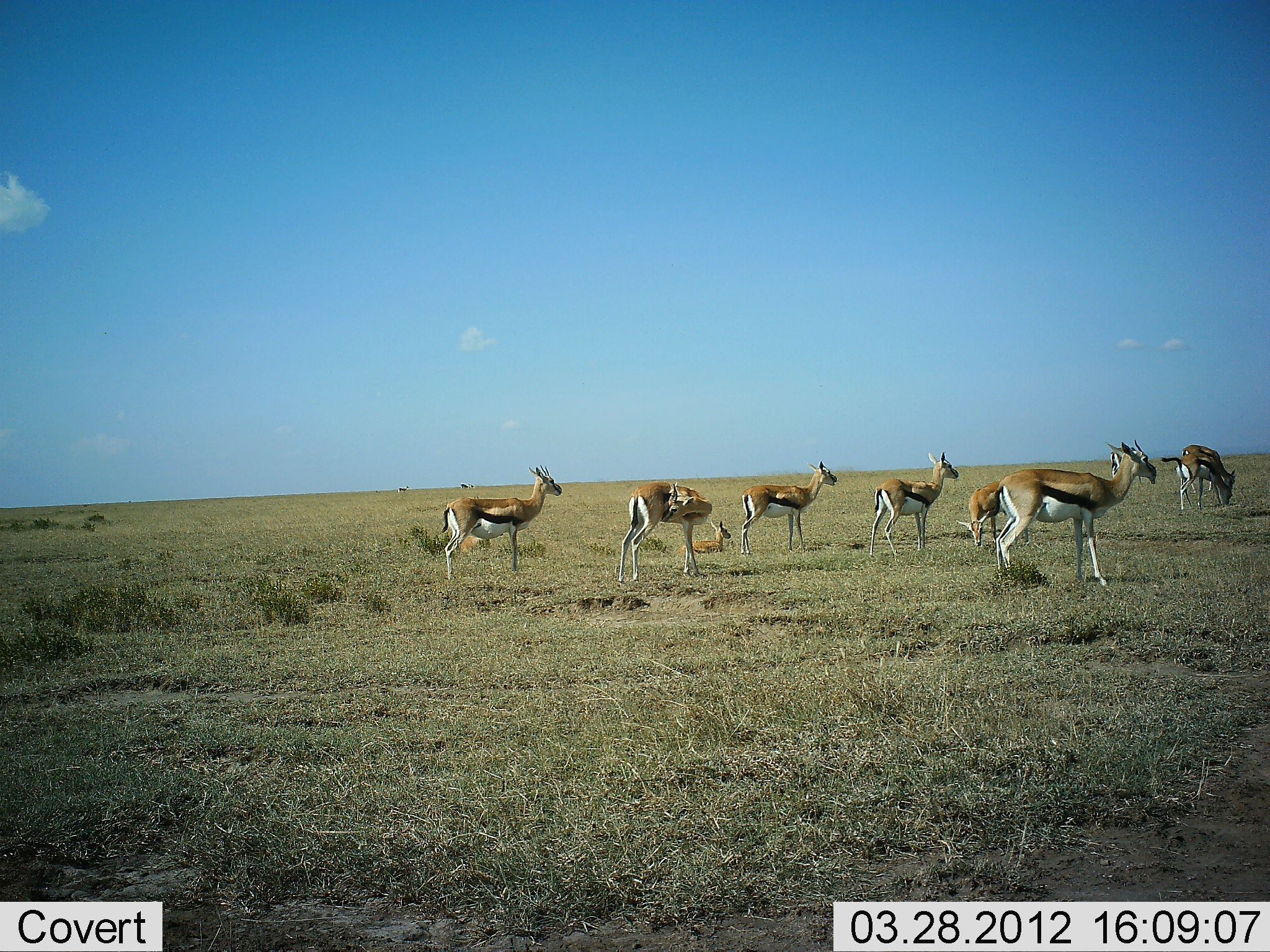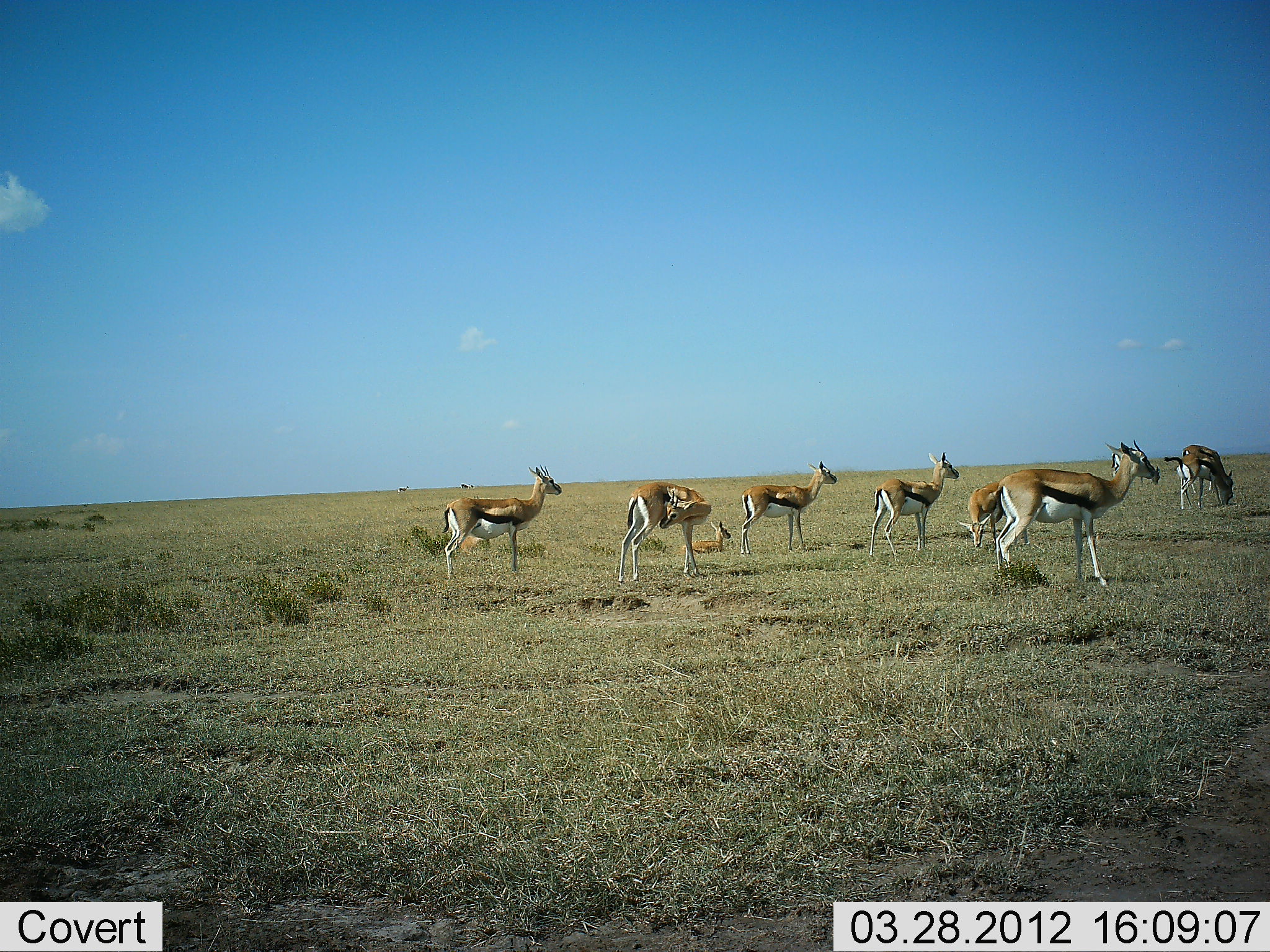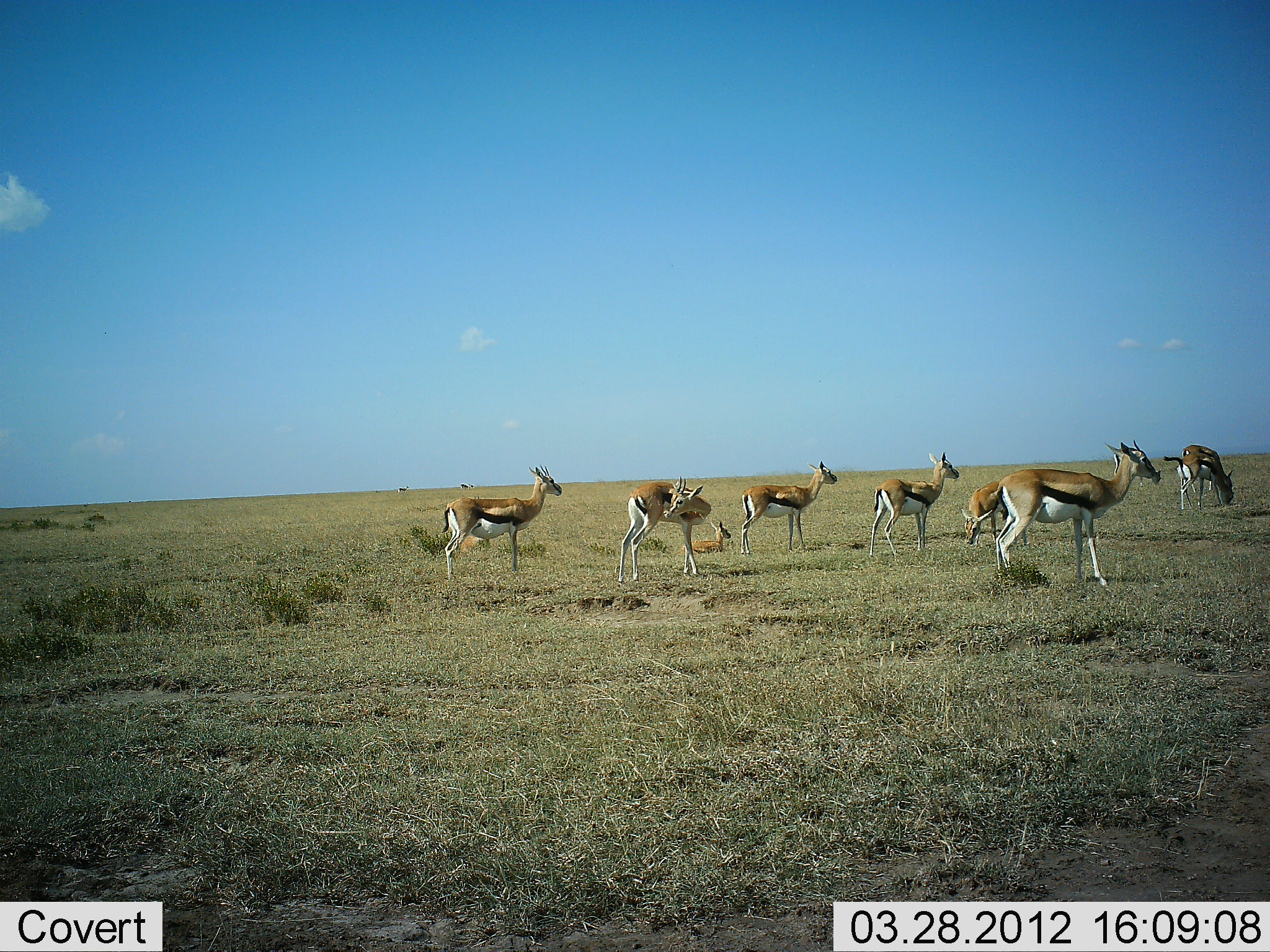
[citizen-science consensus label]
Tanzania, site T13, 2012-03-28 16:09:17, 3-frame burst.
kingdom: Animalia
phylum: Chordata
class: Mammalia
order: Artiodactyla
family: Bovidae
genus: Eudorcas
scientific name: Eudorcas thomsonii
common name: thomson's gazelle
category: gazellethomsons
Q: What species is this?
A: Gazellethomsons (thomson's gazelle) (Eudorcas thomsonii).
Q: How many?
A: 9.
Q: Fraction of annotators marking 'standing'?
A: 87%.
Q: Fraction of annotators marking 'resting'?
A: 47%.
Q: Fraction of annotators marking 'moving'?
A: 0%.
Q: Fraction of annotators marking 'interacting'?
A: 0%.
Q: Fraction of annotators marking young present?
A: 53%.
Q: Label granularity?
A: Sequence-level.